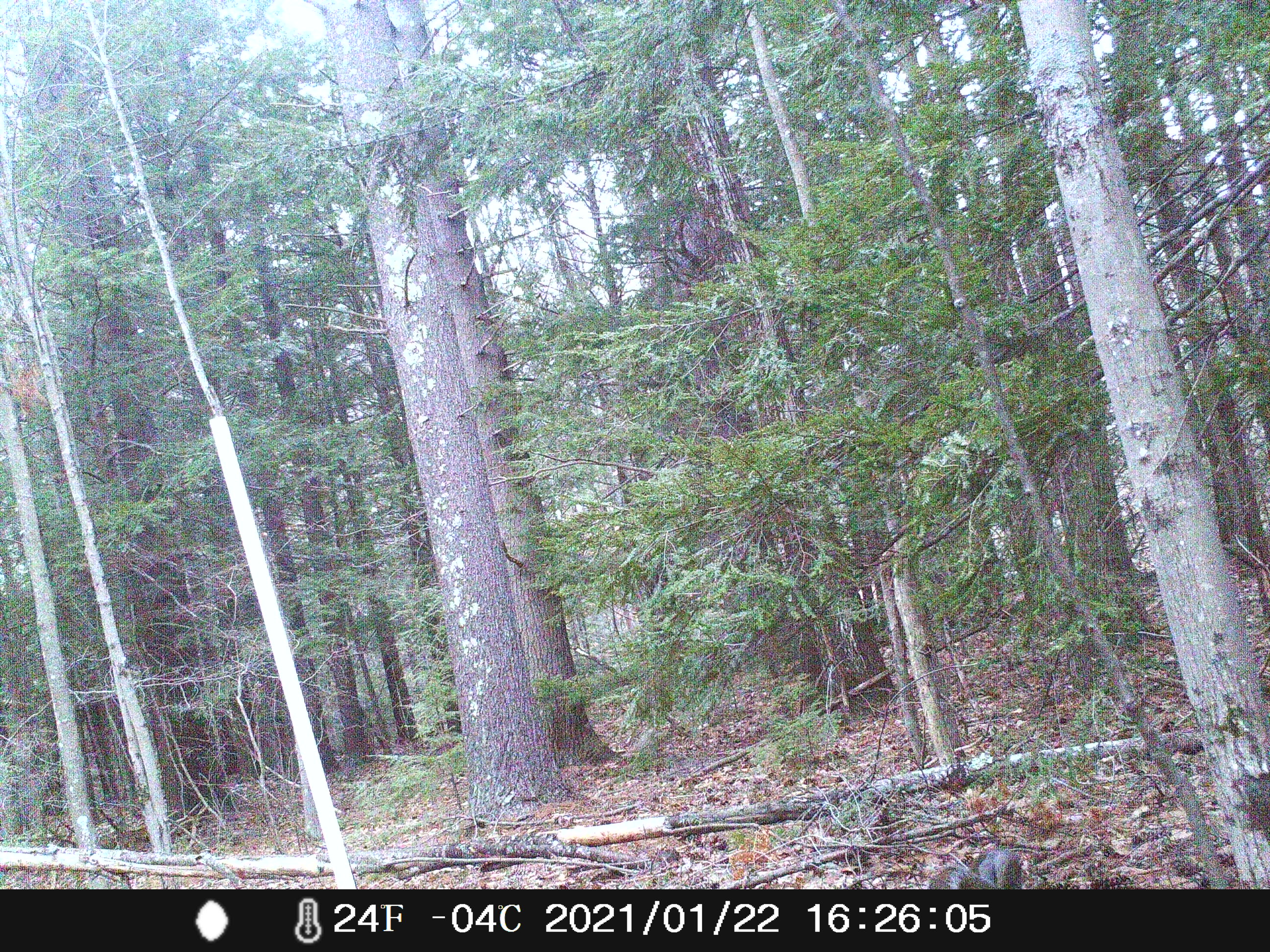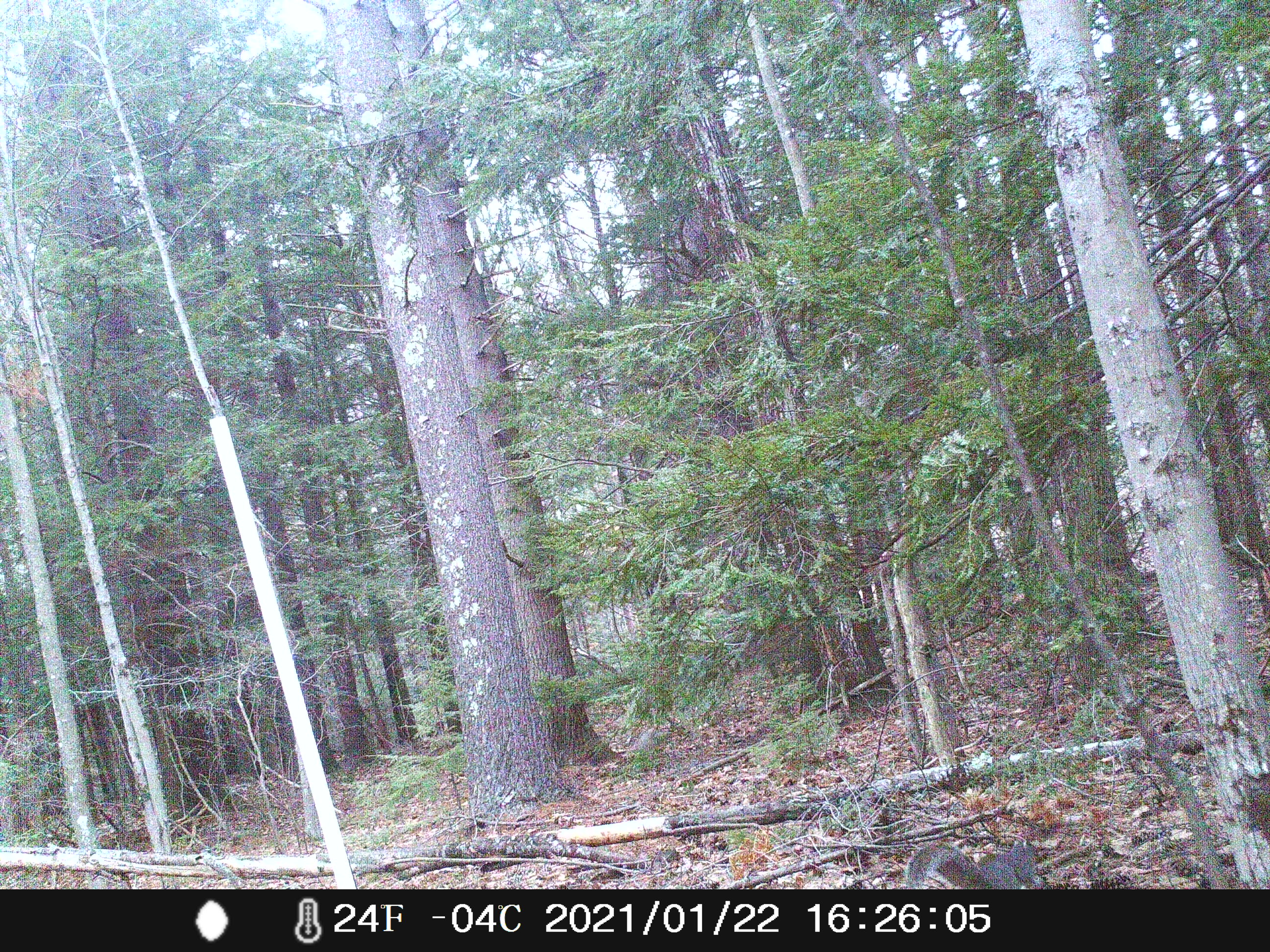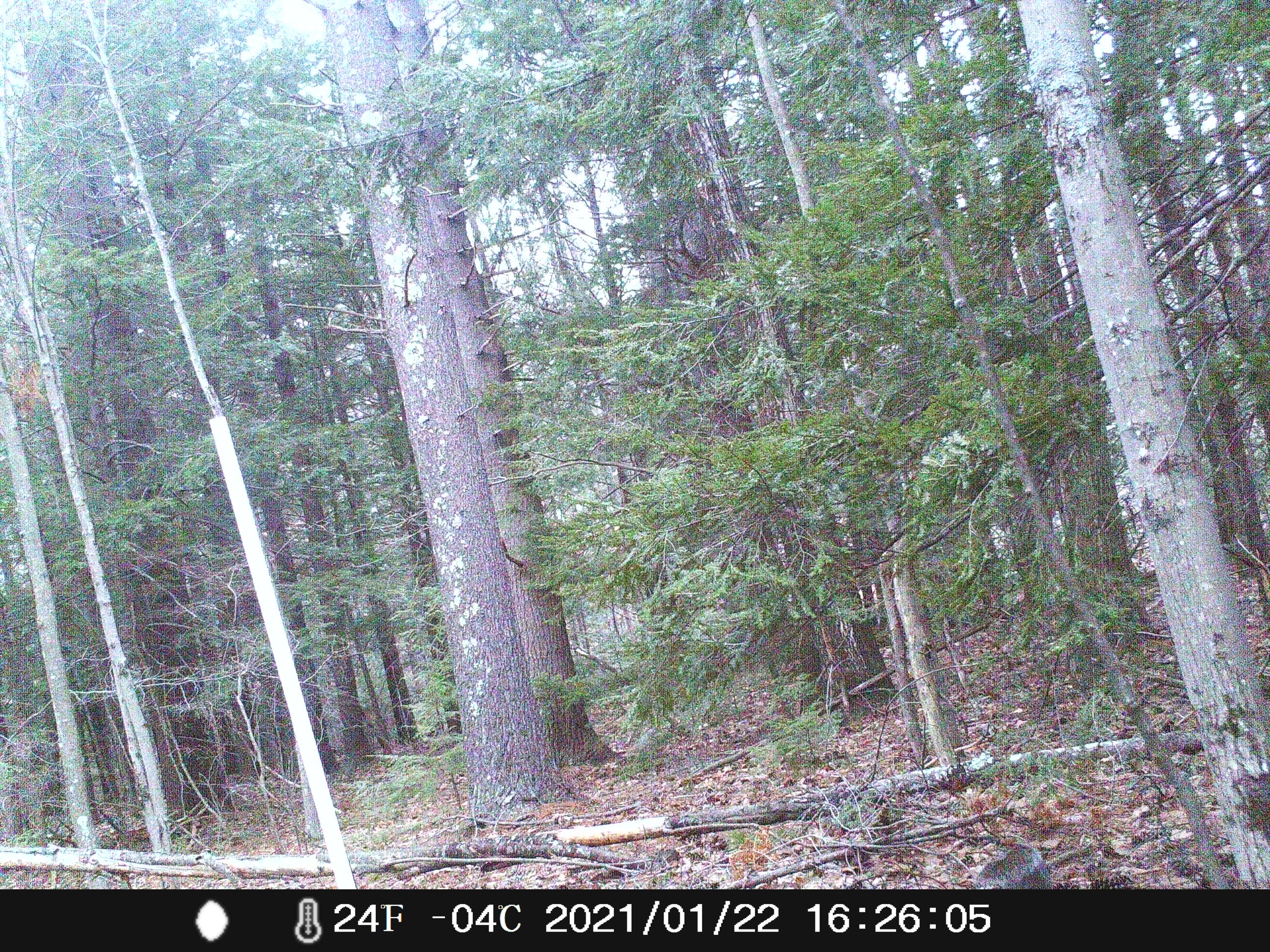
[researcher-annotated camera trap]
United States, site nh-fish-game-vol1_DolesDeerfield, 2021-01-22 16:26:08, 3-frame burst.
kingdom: Animalia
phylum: Chordata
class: Mammalia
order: Rodentia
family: Sciuridae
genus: Sciurus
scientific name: Sciurus carolinensis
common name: gray squirrel